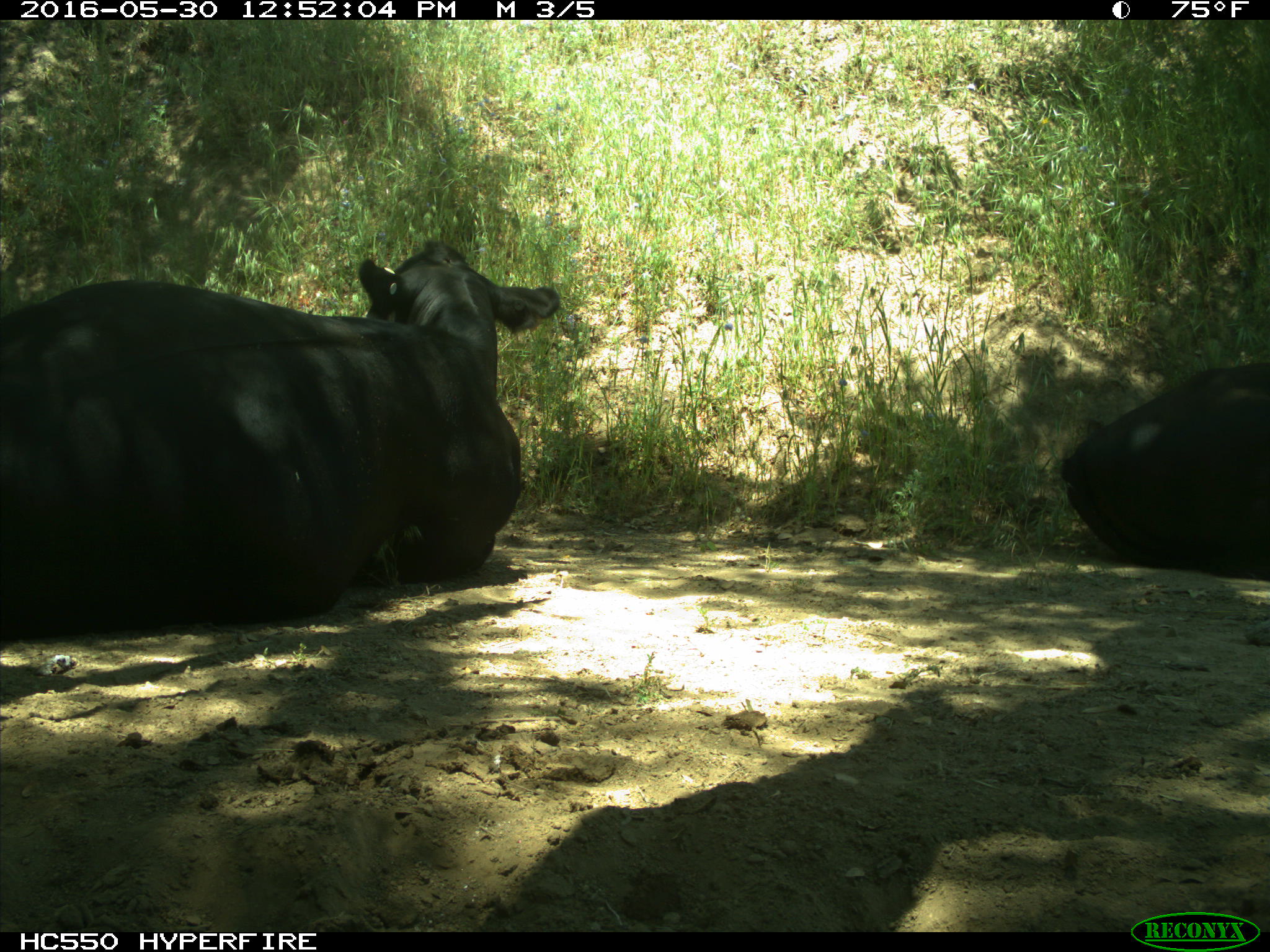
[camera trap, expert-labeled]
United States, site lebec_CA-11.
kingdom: Animalia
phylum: Chordata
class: Mammalia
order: Artiodactyla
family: Bovidae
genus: Bos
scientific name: Bos taurus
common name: domestic cow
Bos taurus (domestic cow).